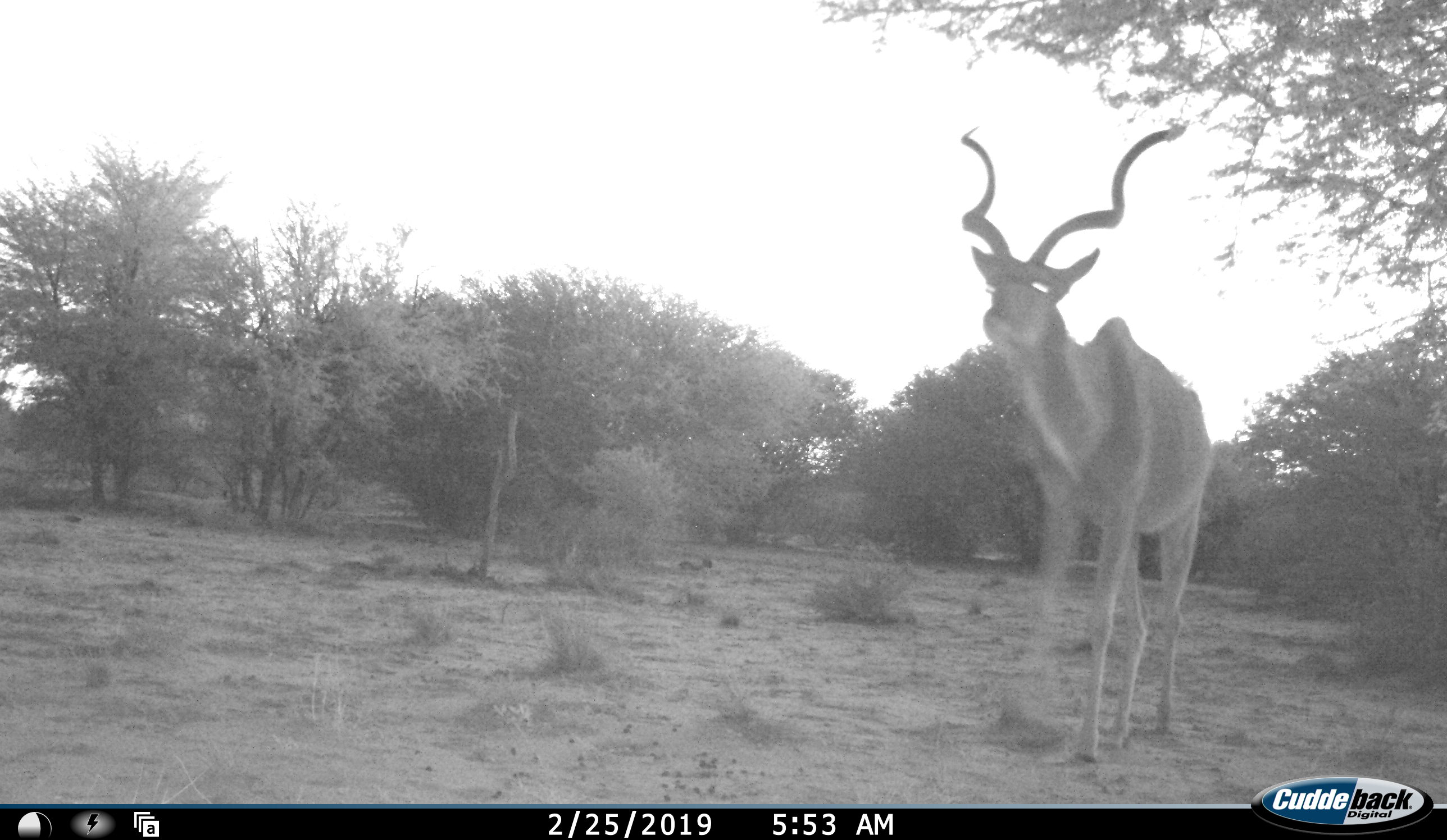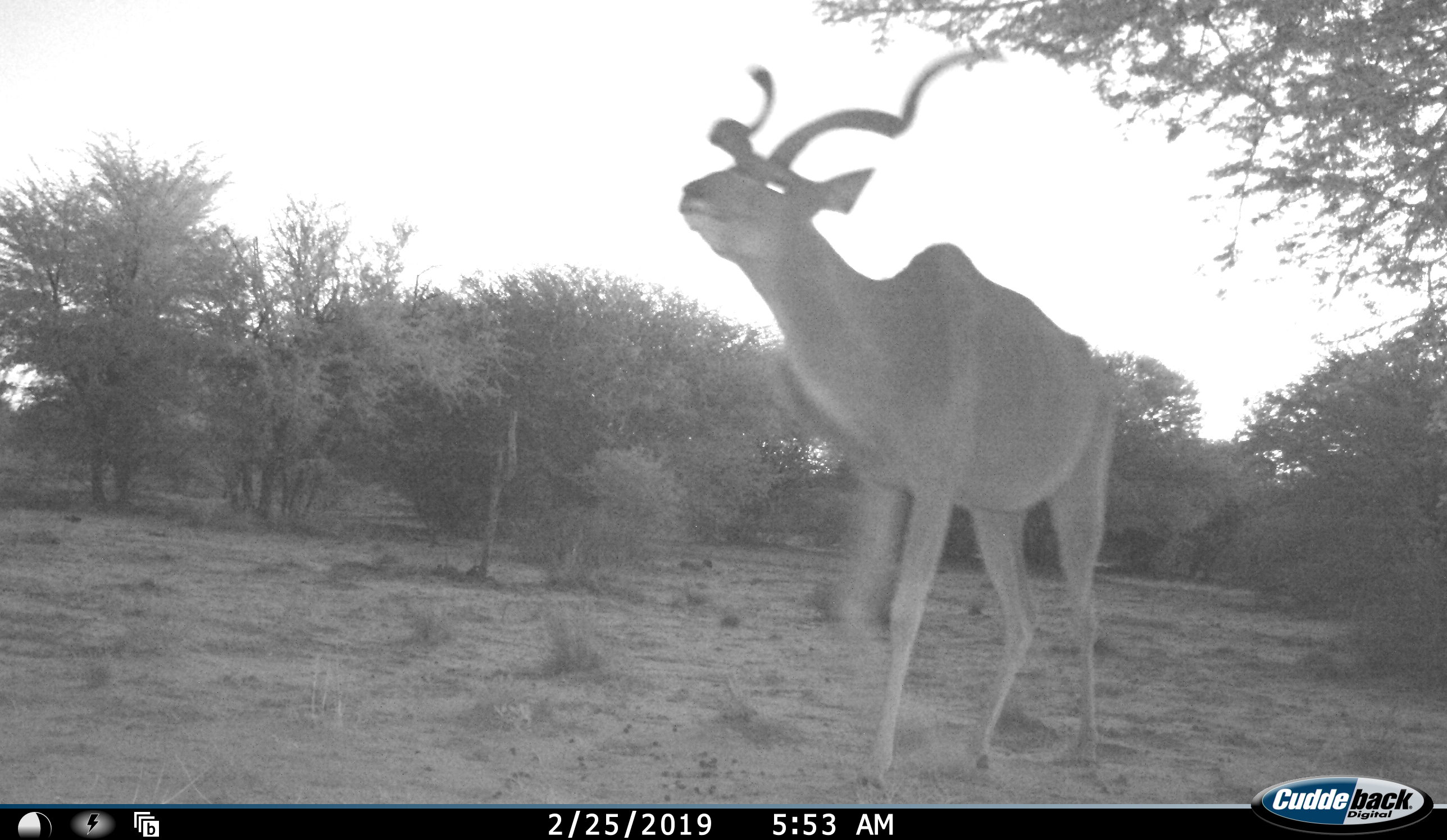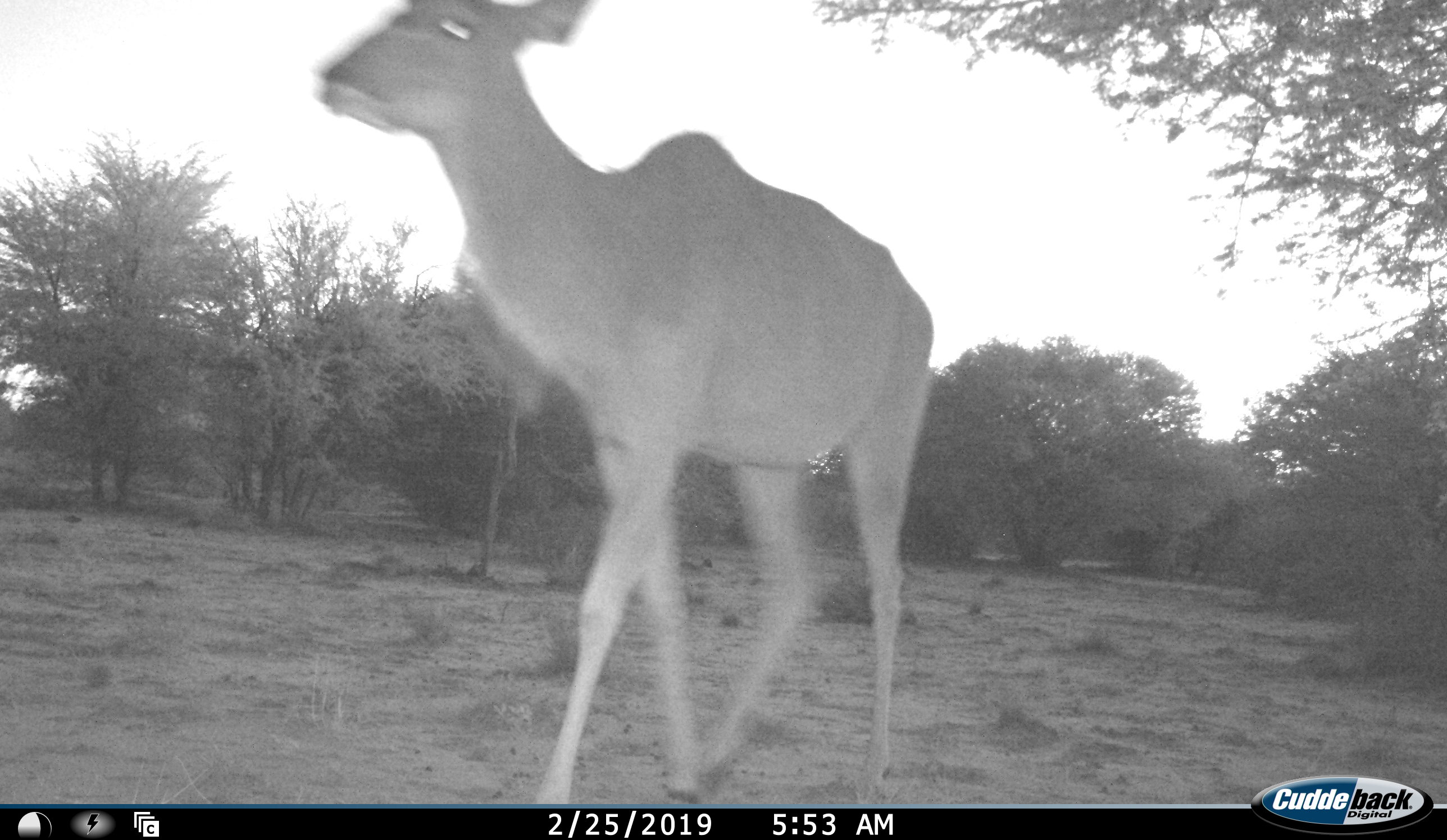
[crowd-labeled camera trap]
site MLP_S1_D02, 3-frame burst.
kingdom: Animalia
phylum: Chordata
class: Mammalia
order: Artiodactyla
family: Bovidae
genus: Tragelaphus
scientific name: Tragelaphus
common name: kudu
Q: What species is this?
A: Kudu (Tragelaphus).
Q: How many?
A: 1.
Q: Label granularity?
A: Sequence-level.